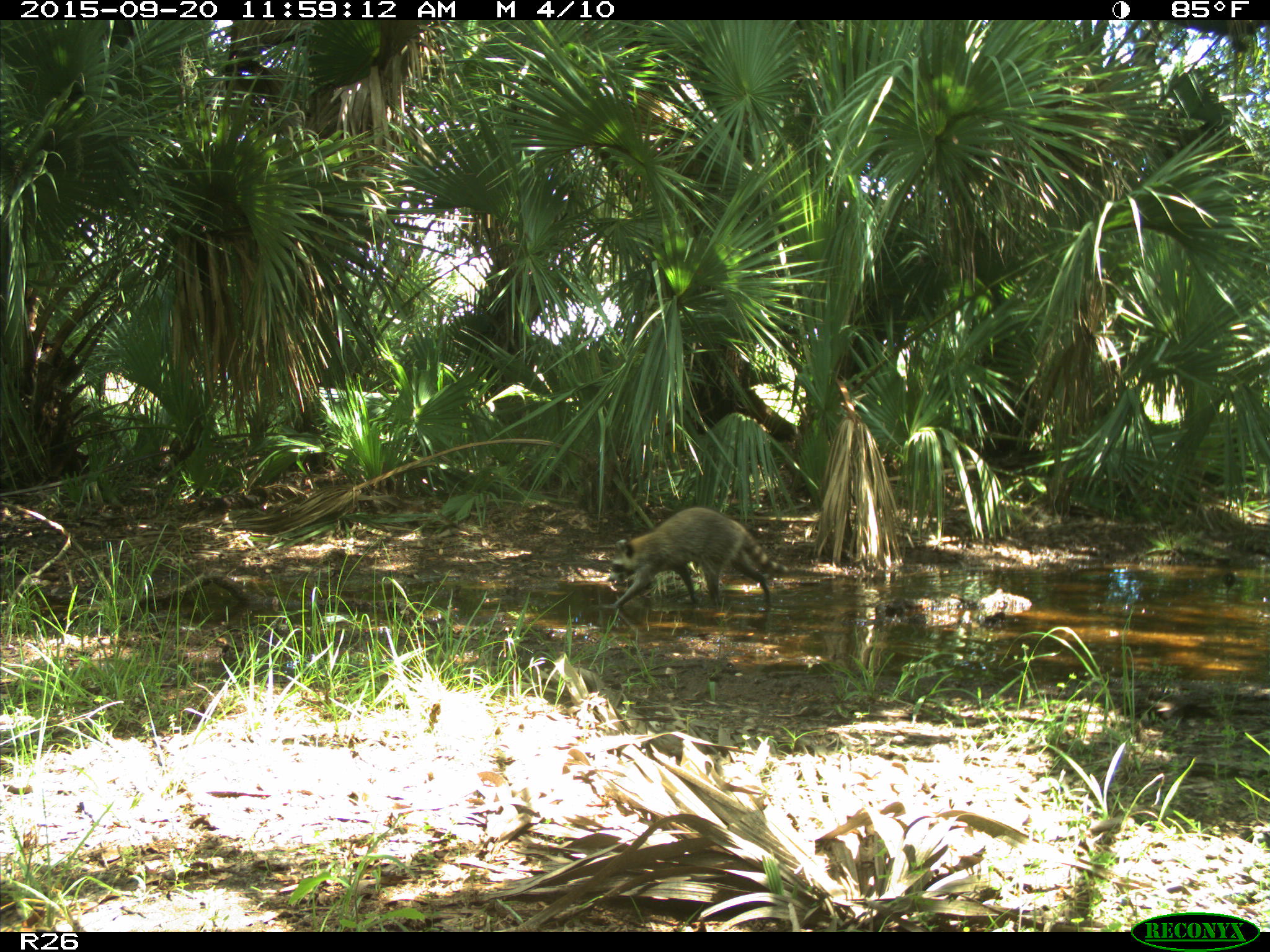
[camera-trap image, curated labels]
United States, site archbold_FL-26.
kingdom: Animalia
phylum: Chordata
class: Mammalia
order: Carnivora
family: Procyonidae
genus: Procyon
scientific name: Procyon lotor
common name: common raccoon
Procyon lotor (common raccoon).